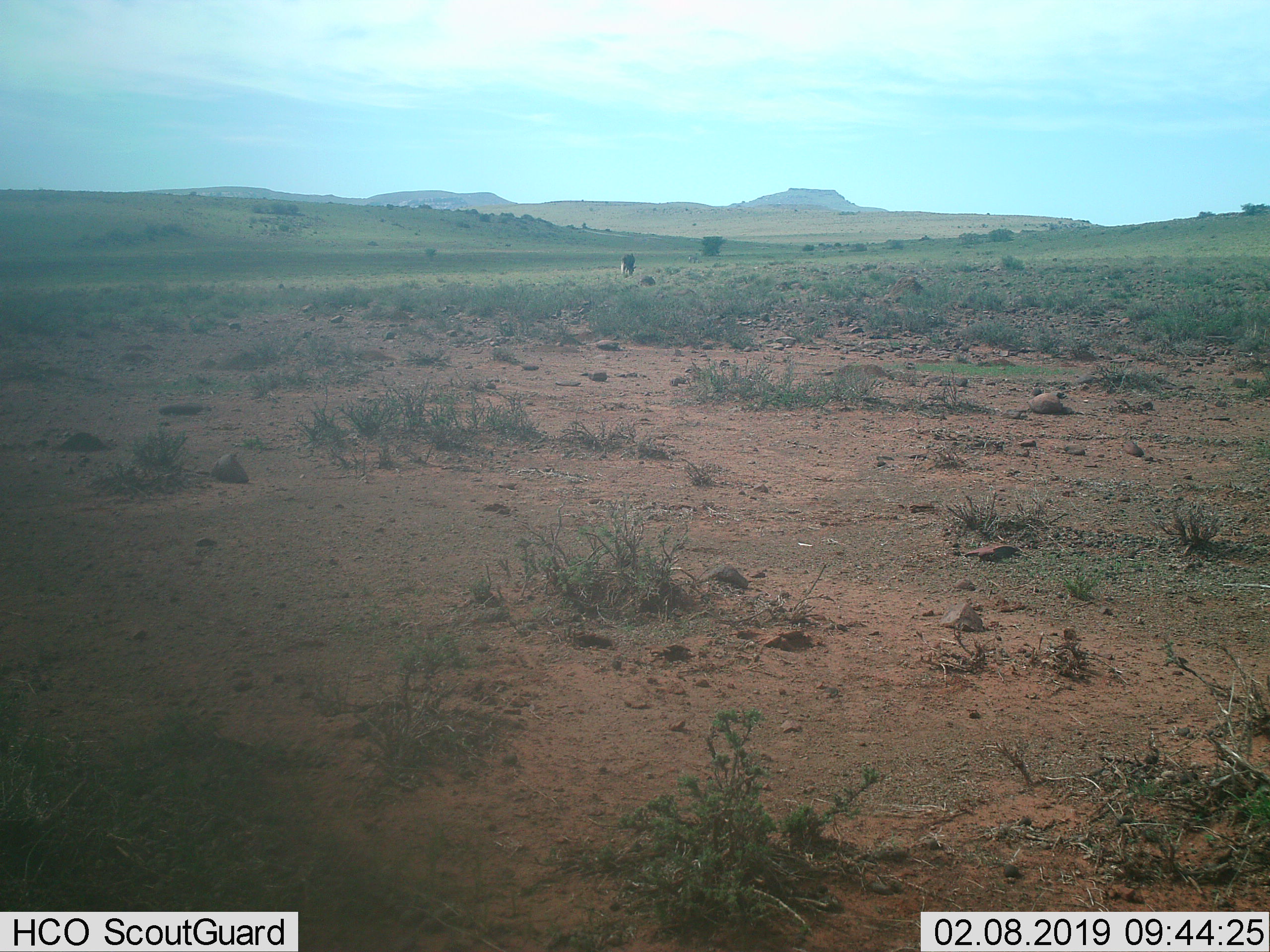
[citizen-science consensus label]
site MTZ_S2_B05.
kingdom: Animalia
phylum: Chordata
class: Mammalia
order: Artiodactyla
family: Bovidae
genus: Connochaetes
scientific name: Connochaetes gnou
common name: black wildebeest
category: wildebeestblack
Wildebeestblack (black wildebeest) (Connochaetes gnou), count 1. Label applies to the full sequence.